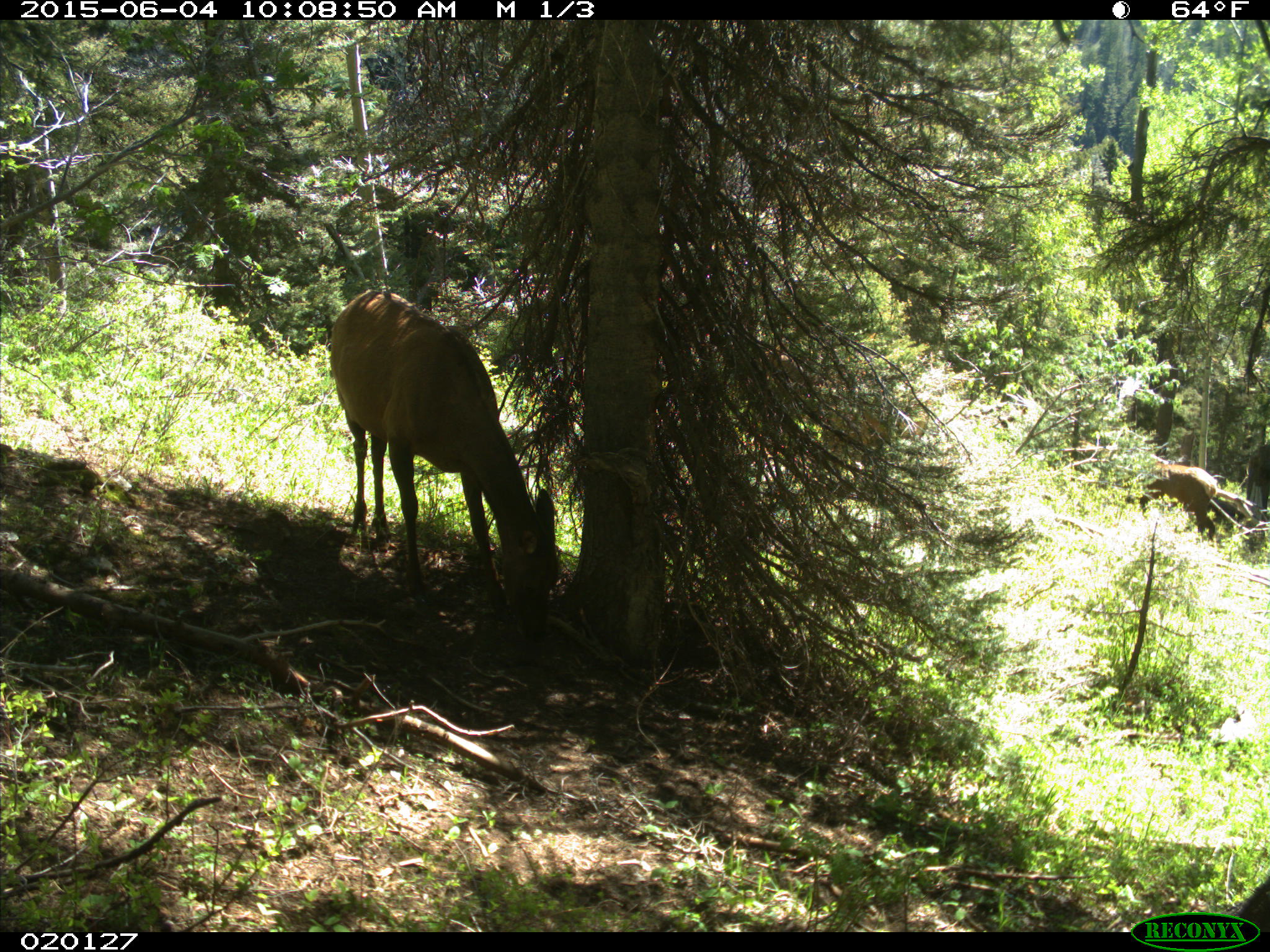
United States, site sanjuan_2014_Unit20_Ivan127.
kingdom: Animalia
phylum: Chordata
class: Mammalia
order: Artiodactyla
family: Cervidae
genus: Cervus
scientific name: Cervus elaphus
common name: red deer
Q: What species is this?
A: Cervus elaphus (red deer).